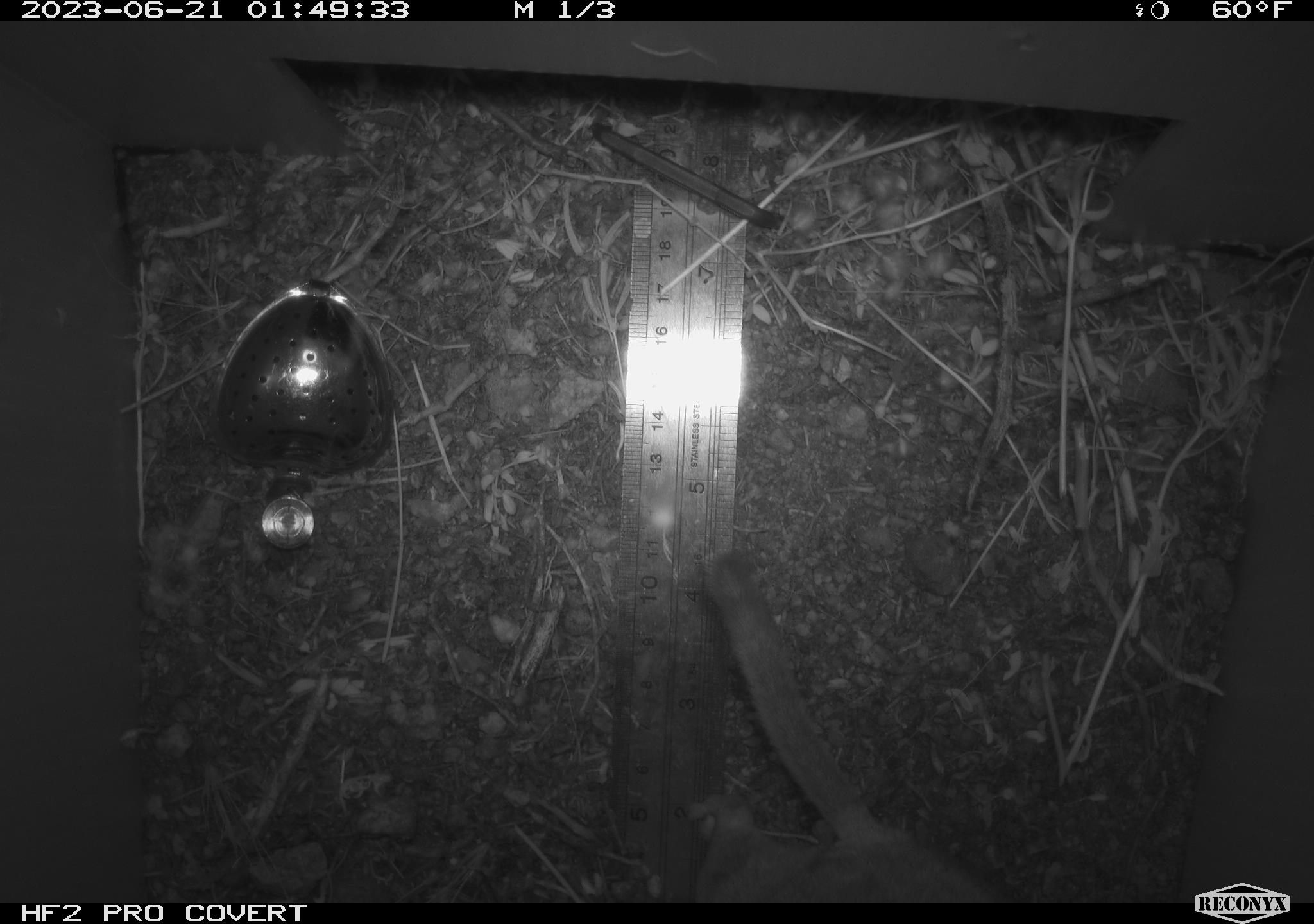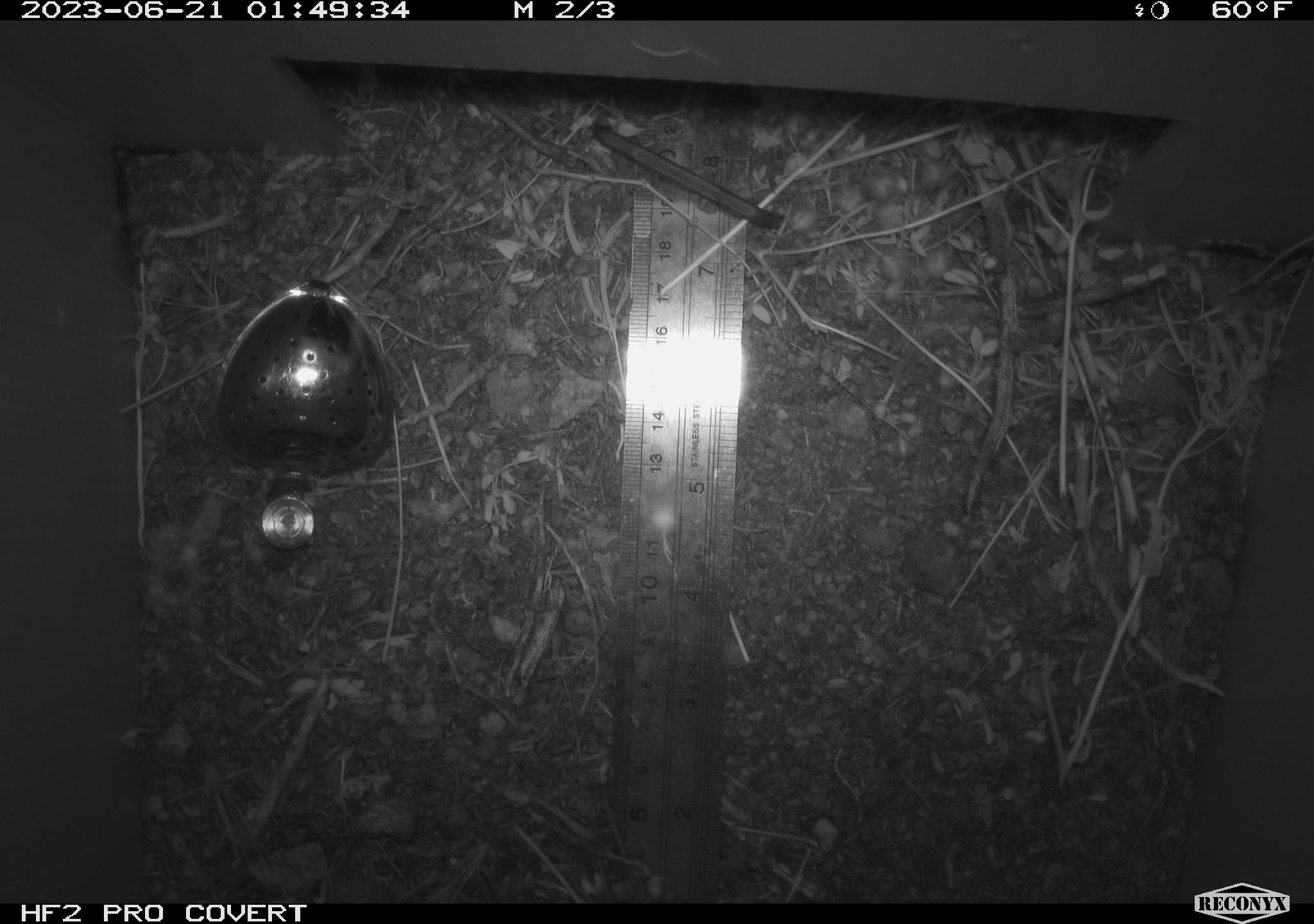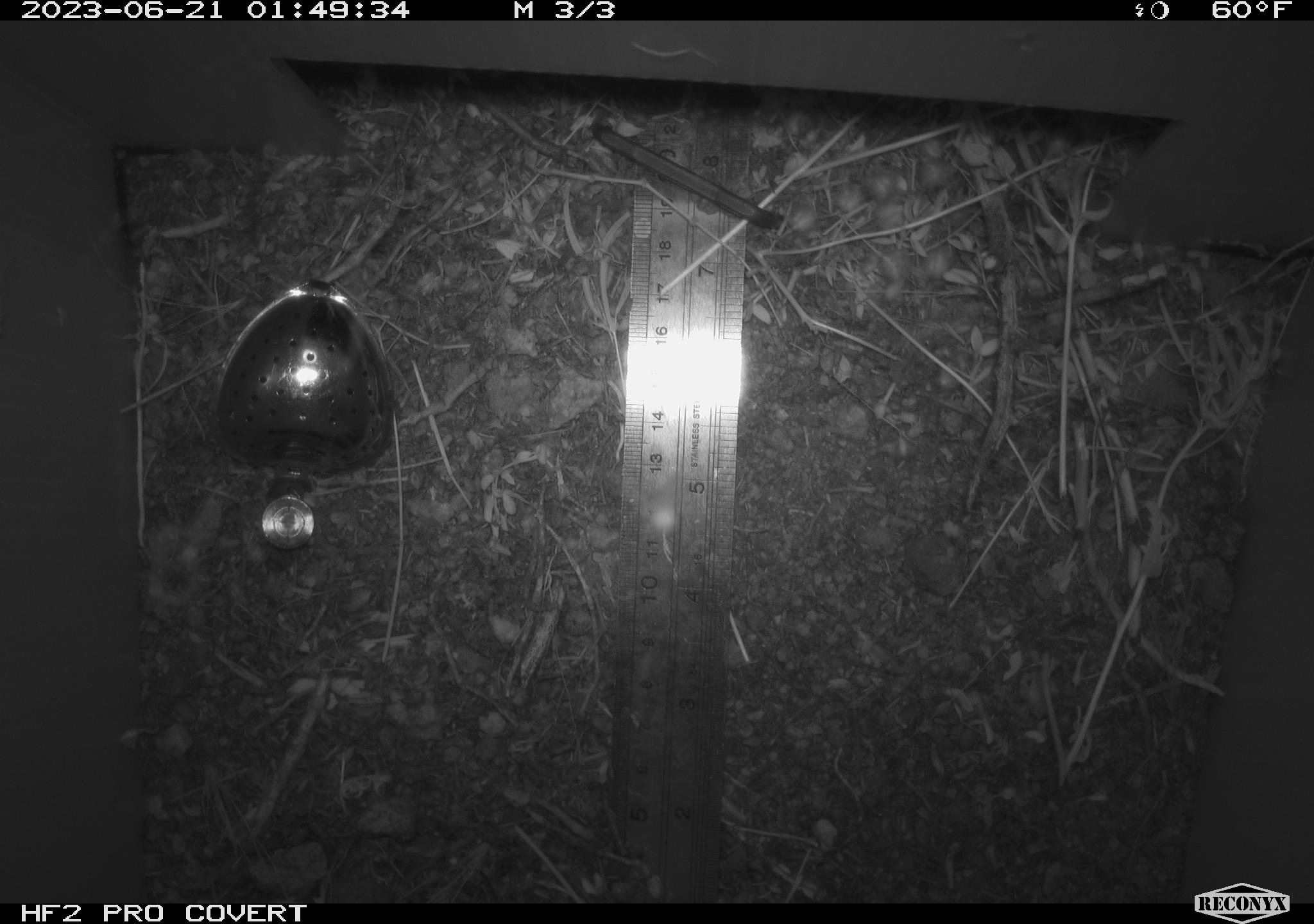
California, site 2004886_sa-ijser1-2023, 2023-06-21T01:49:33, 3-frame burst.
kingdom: Animalia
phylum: Chordata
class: Mammalia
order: Rodentia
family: Cricetidae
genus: Neotoma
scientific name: Neotoma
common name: pack rat or woodrat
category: neotoma species